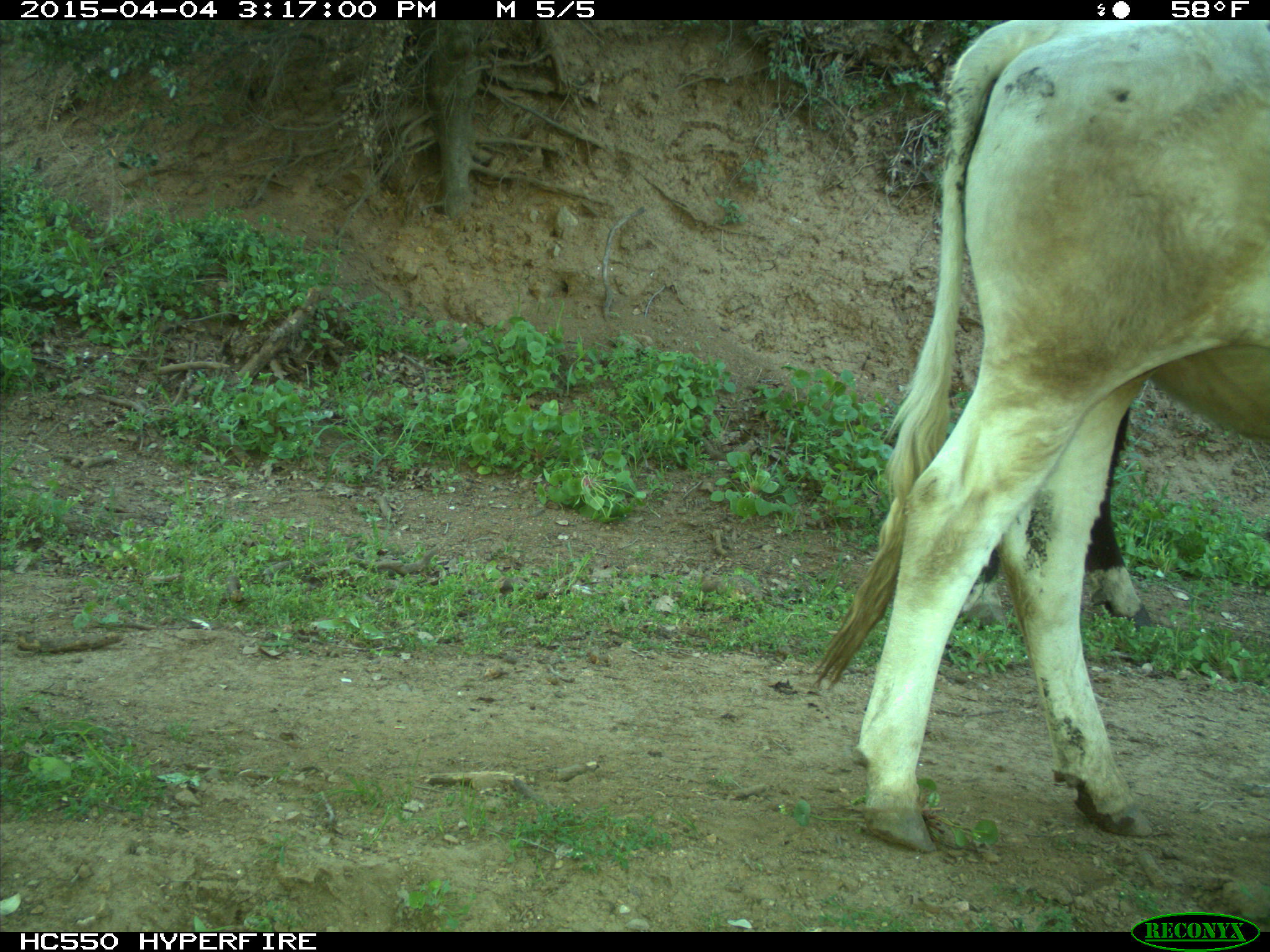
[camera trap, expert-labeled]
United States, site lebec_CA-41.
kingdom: Animalia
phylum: Chordata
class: Mammalia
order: Artiodactyla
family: Bovidae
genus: Bos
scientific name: Bos taurus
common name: domestic cow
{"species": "Bos taurus (domestic cow)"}